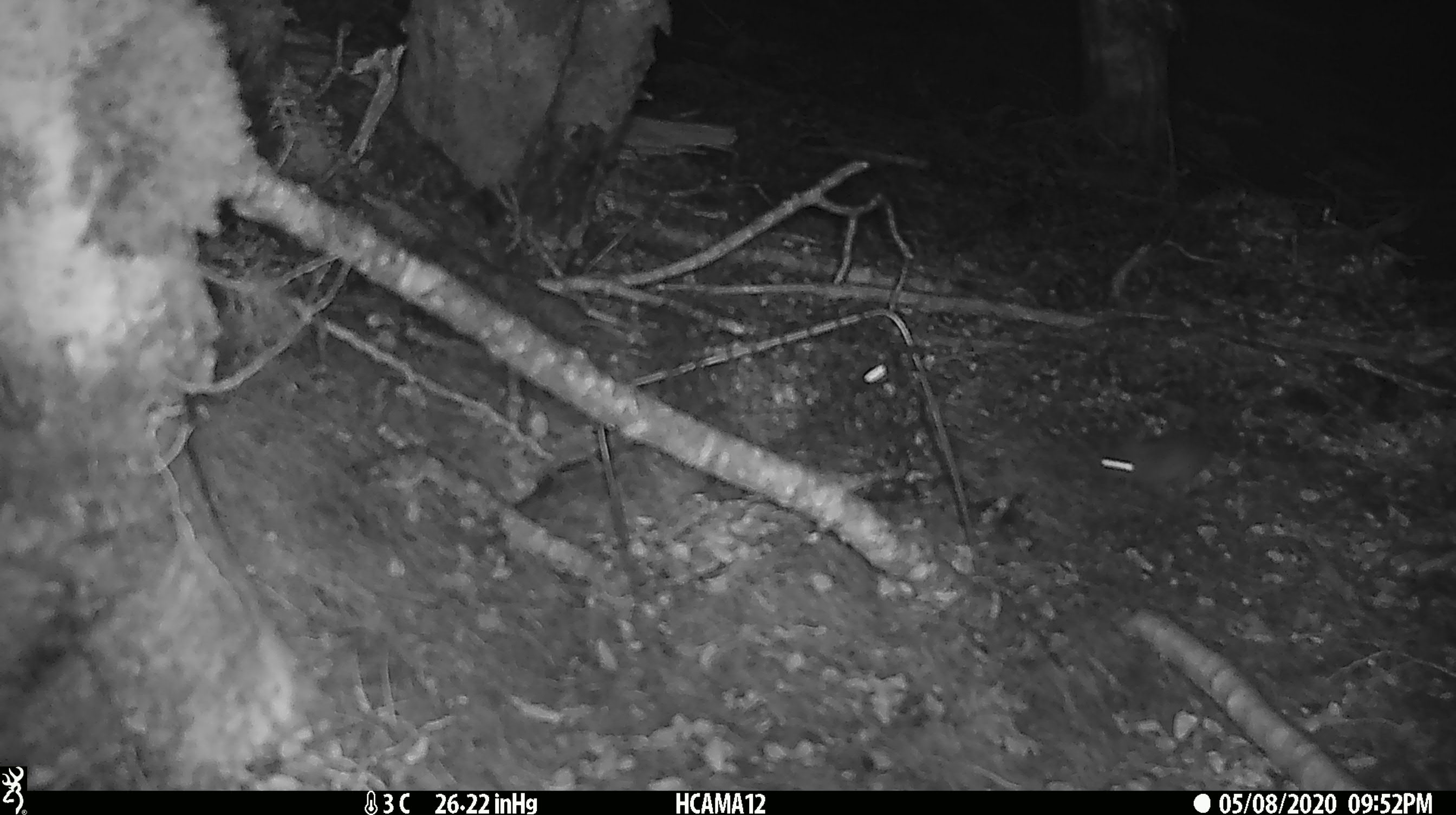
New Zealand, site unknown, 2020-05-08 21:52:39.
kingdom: Animalia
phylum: Chordata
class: Mammalia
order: Rodentia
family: Muridae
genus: Mus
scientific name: Mus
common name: mouse